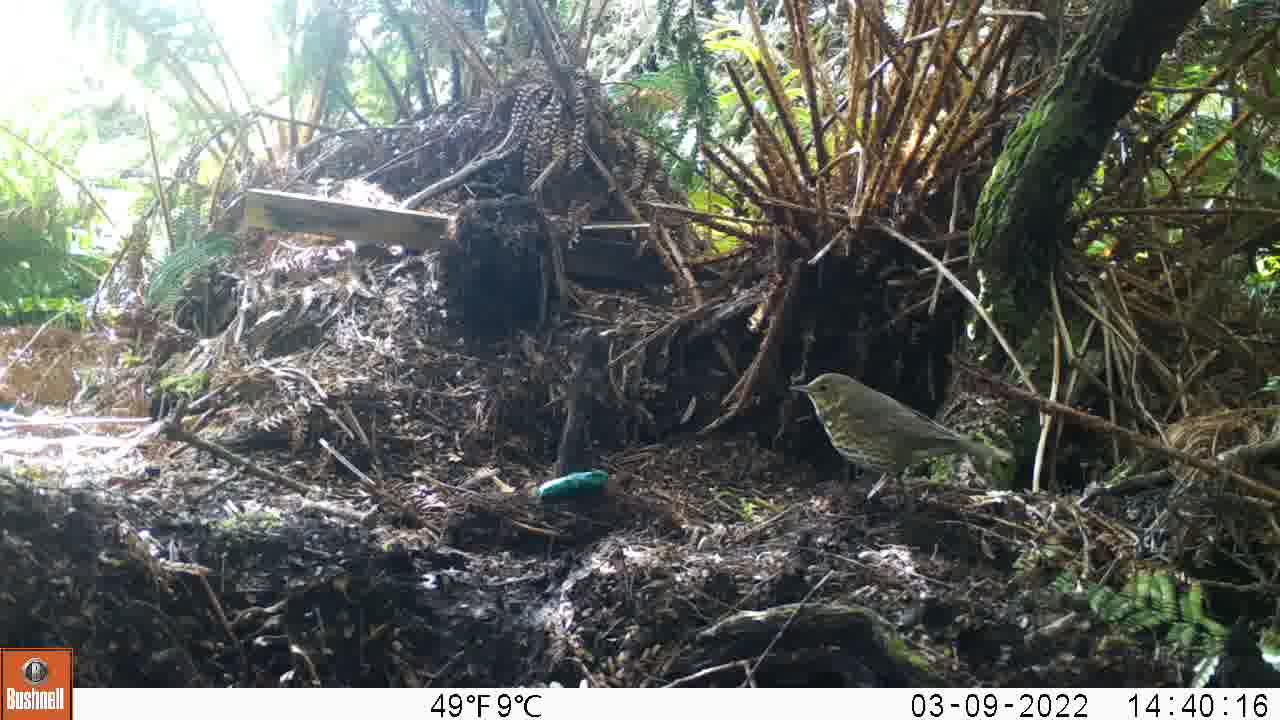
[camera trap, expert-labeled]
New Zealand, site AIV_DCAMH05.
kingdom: Animalia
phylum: Chordata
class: Aves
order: Passeriformes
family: Turdidae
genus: Turdus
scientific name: Turdus philomelos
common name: song thrush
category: thrush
Thrush (song thrush) (Turdus philomelos).